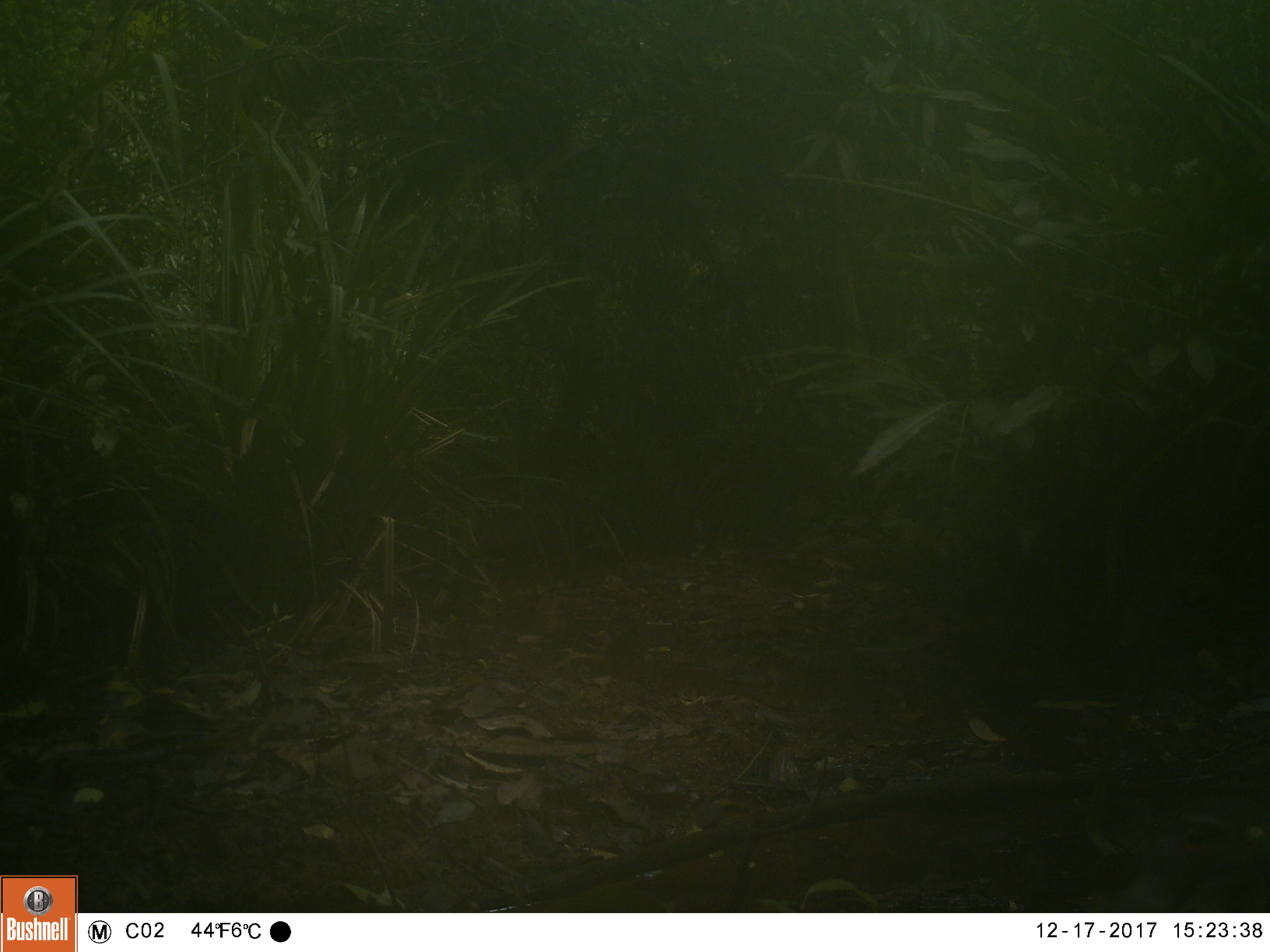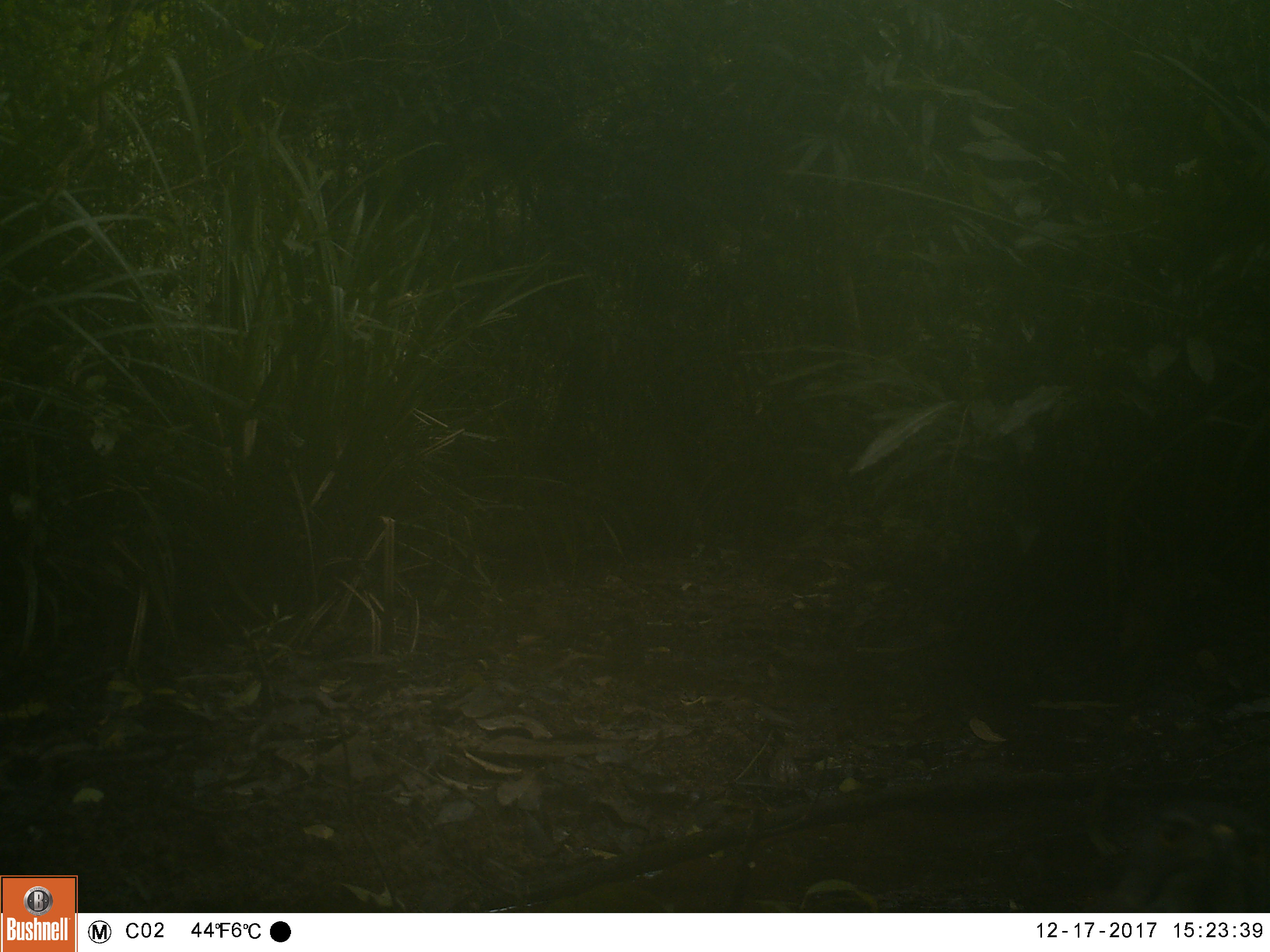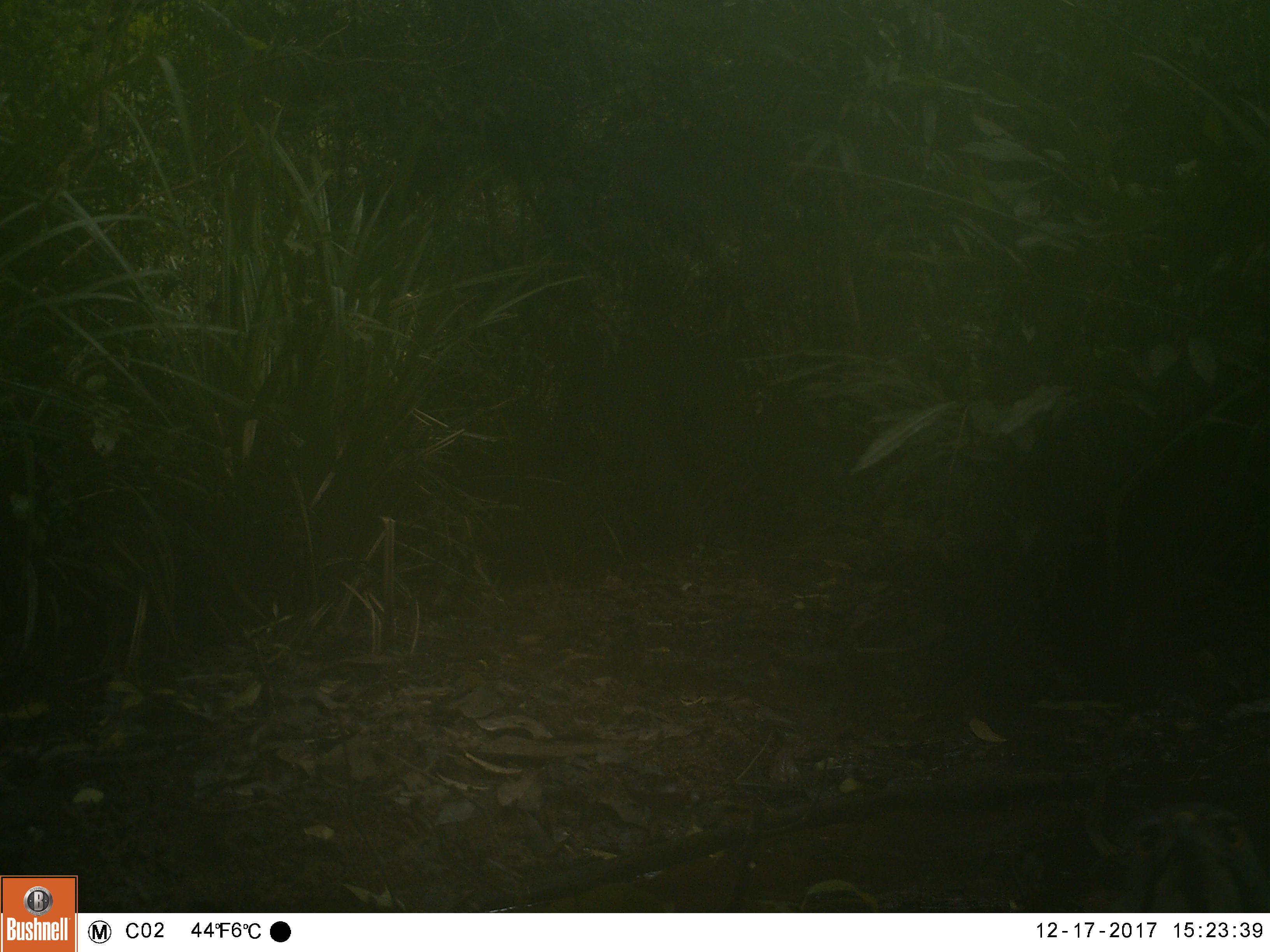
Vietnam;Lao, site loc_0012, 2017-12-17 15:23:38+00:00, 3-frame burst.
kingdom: Animalia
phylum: Chordata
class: Aves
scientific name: Aves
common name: bird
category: unidentified bird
Unidentified bird (bird) (Aves). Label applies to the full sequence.